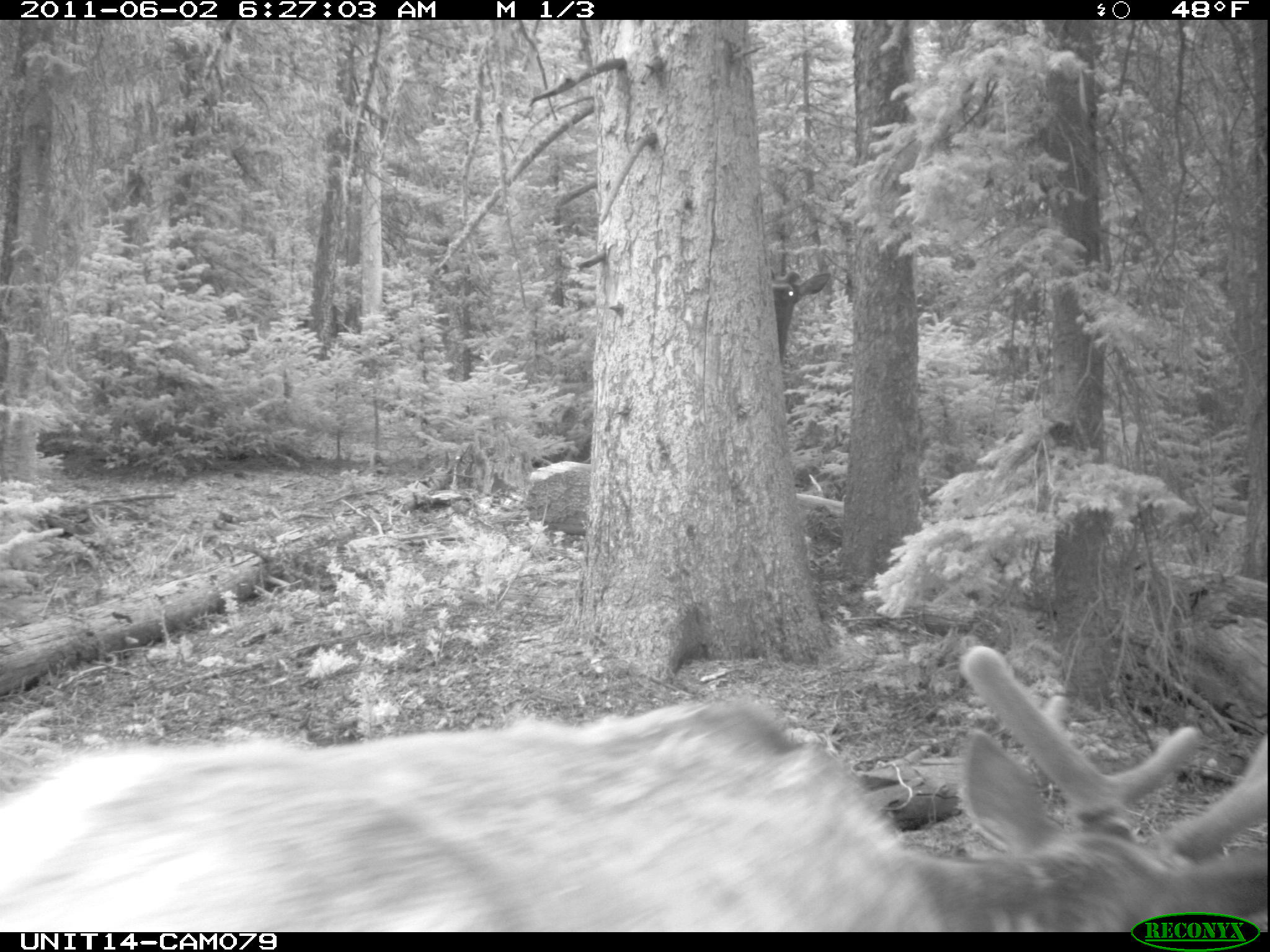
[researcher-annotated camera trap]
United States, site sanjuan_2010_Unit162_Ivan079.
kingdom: Animalia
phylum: Chordata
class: Mammalia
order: Artiodactyla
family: Cervidae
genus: Cervus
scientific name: Cervus elaphus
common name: red deer